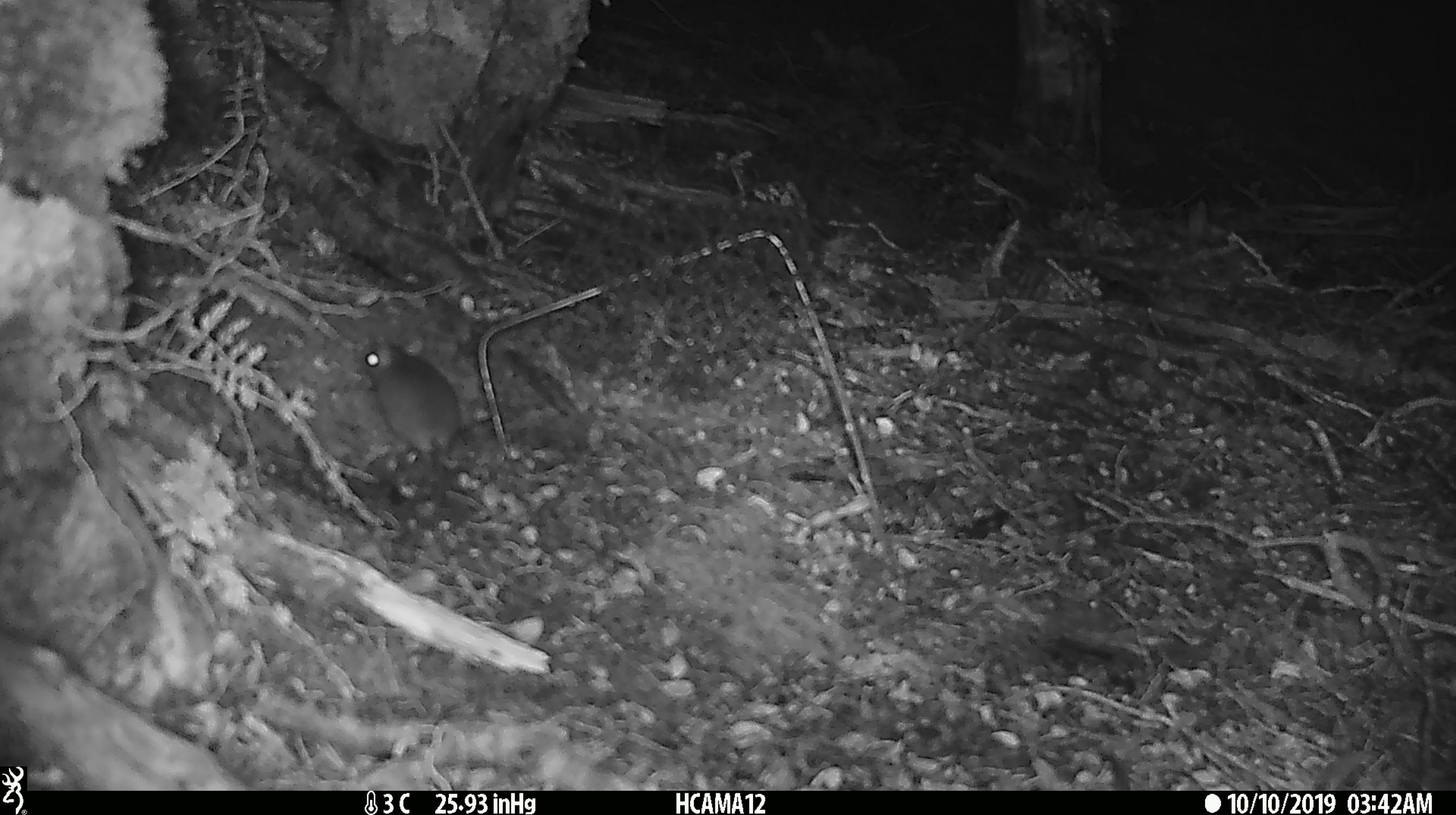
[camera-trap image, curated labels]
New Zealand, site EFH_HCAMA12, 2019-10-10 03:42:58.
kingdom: Animalia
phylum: Chordata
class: Mammalia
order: Rodentia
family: Muridae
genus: Mus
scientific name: Mus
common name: mouse